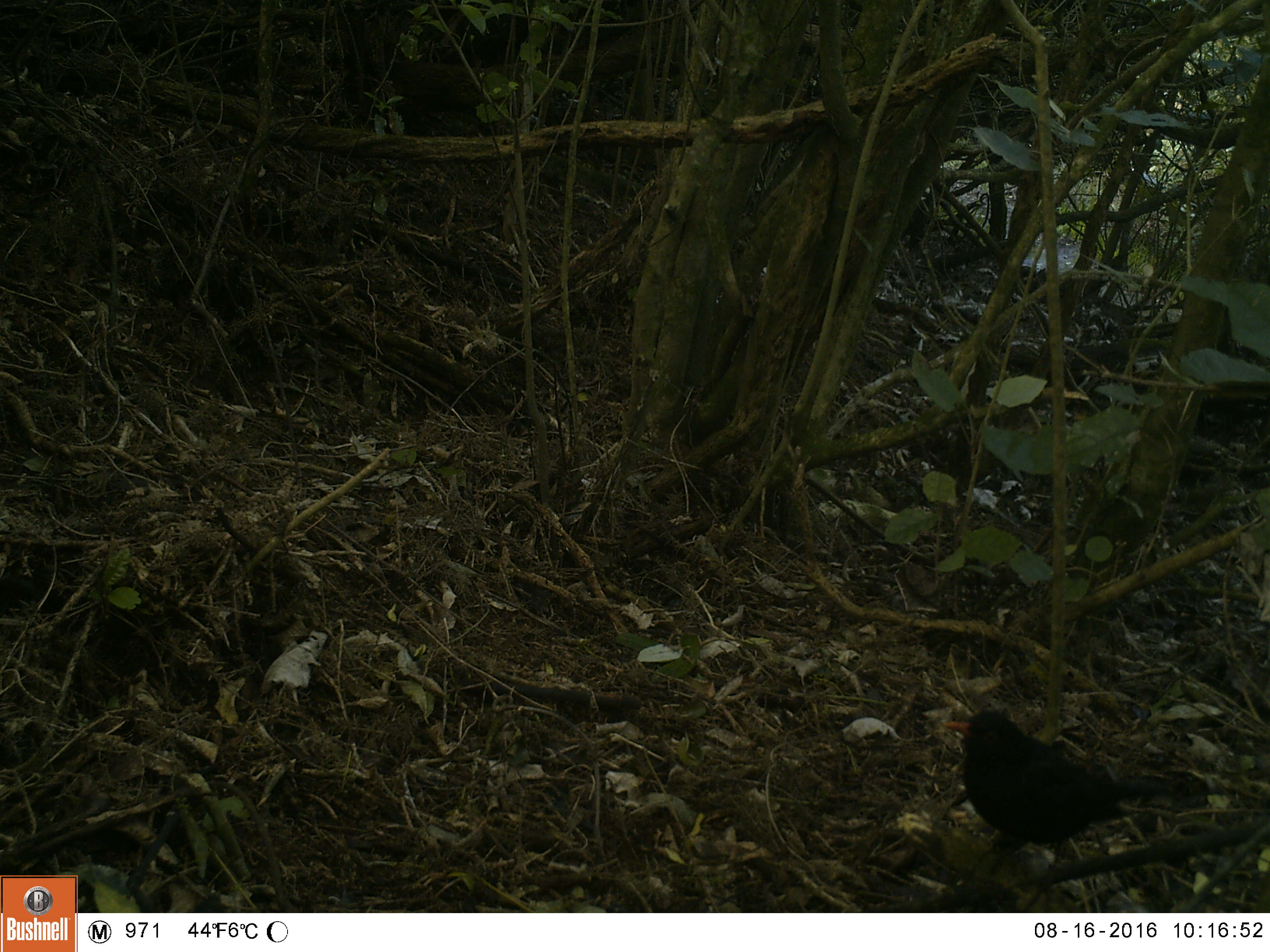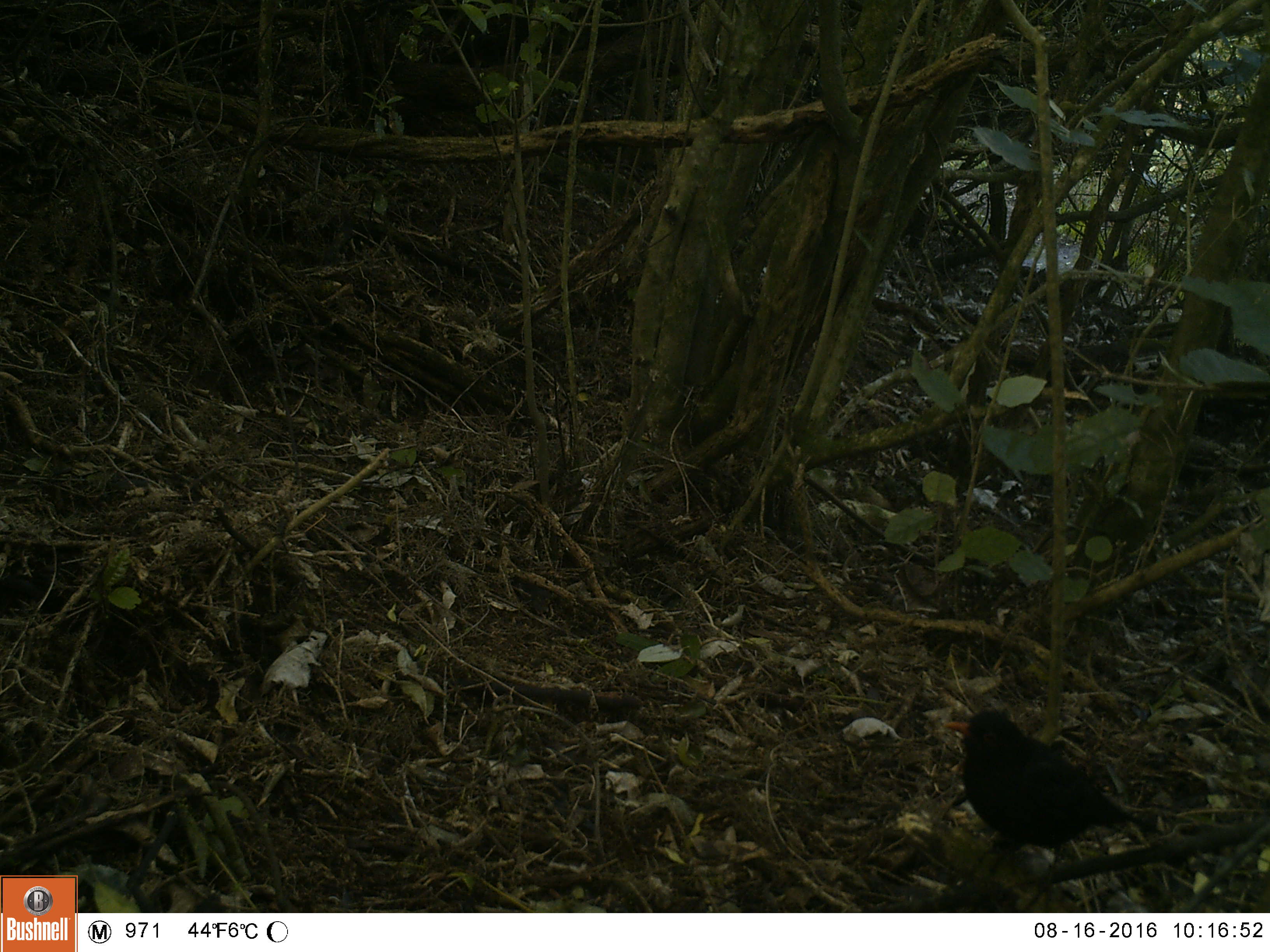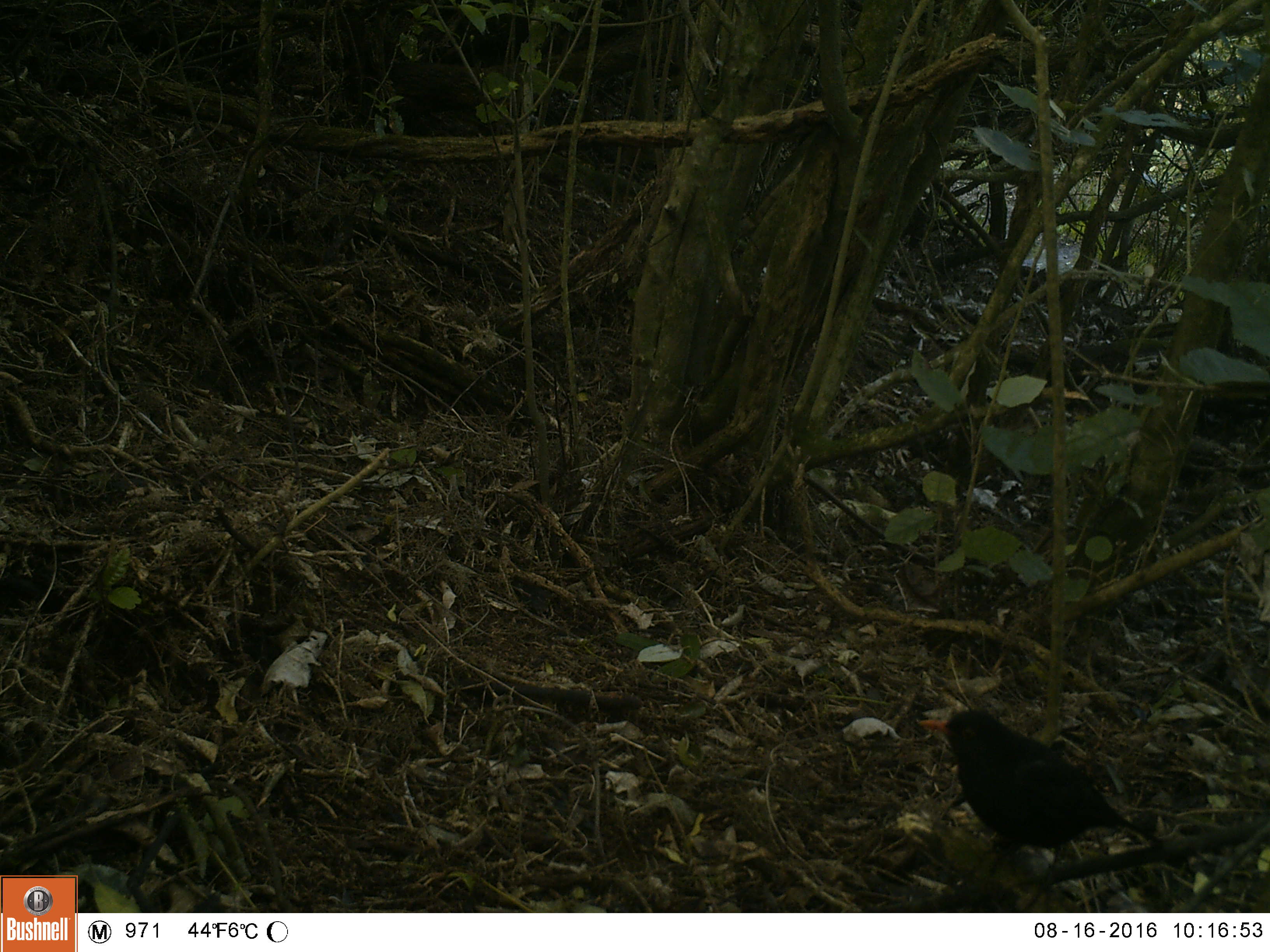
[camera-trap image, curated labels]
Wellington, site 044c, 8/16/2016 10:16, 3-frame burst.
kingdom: Animalia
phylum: Chordata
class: Aves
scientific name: Aves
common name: bird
Bird (Aves).